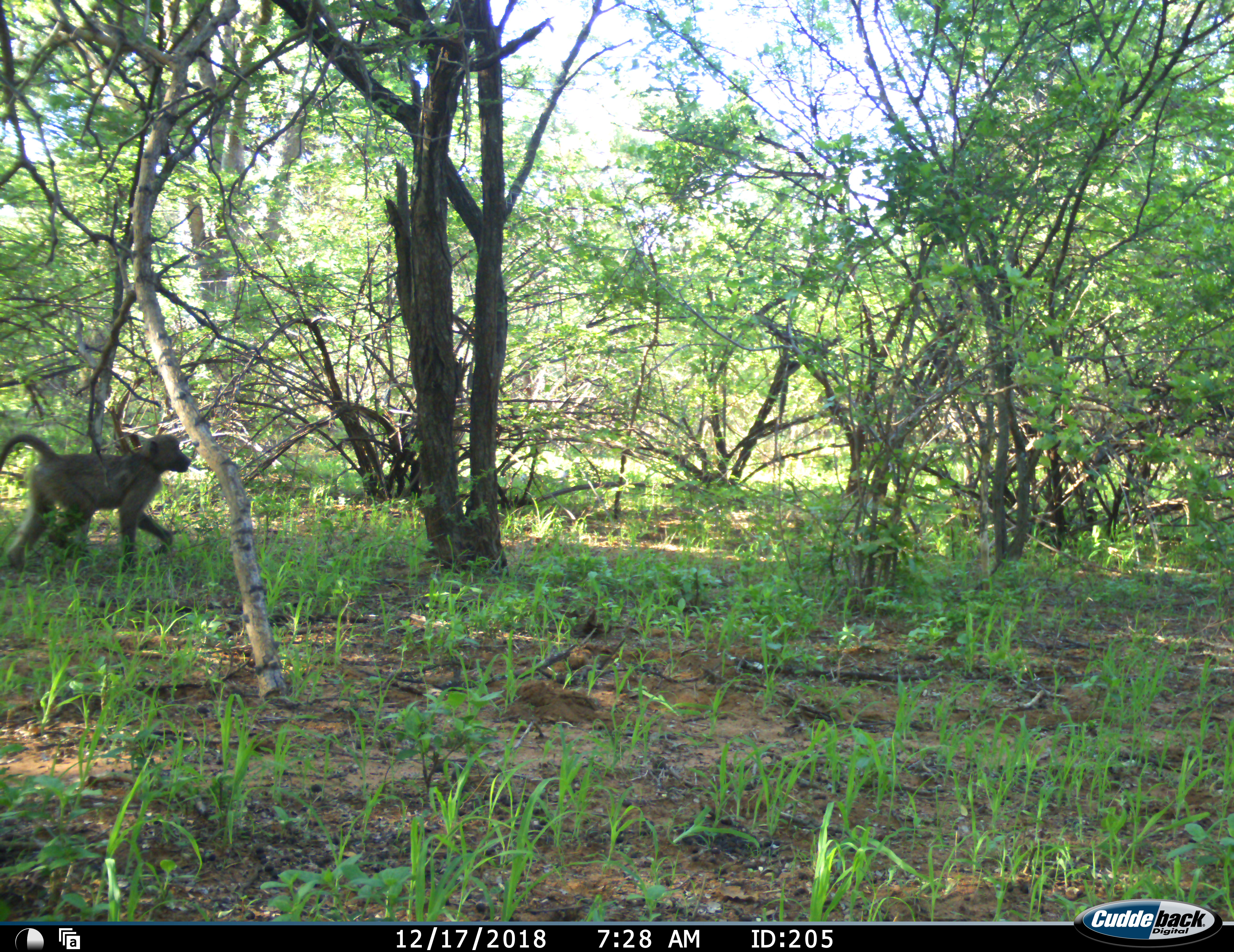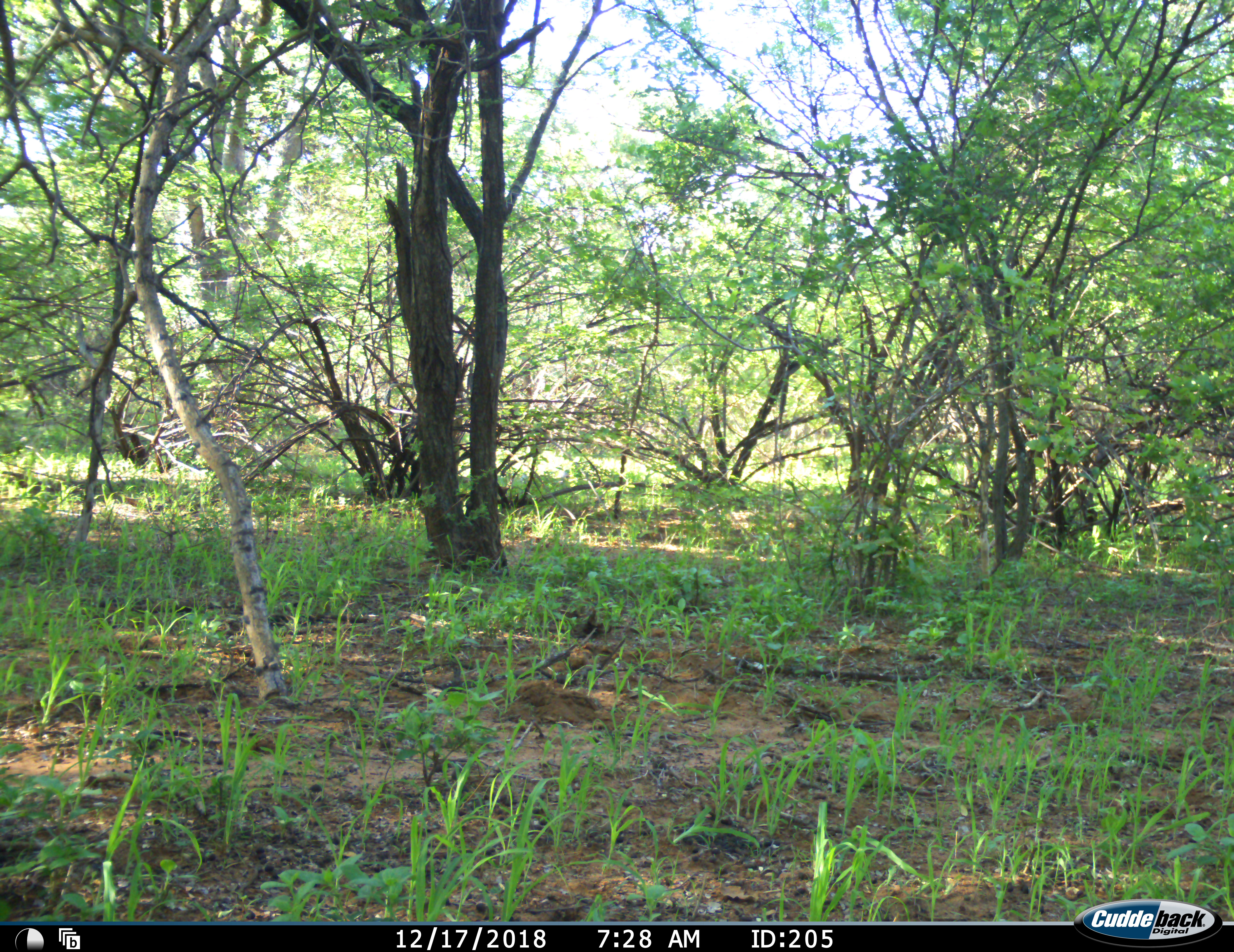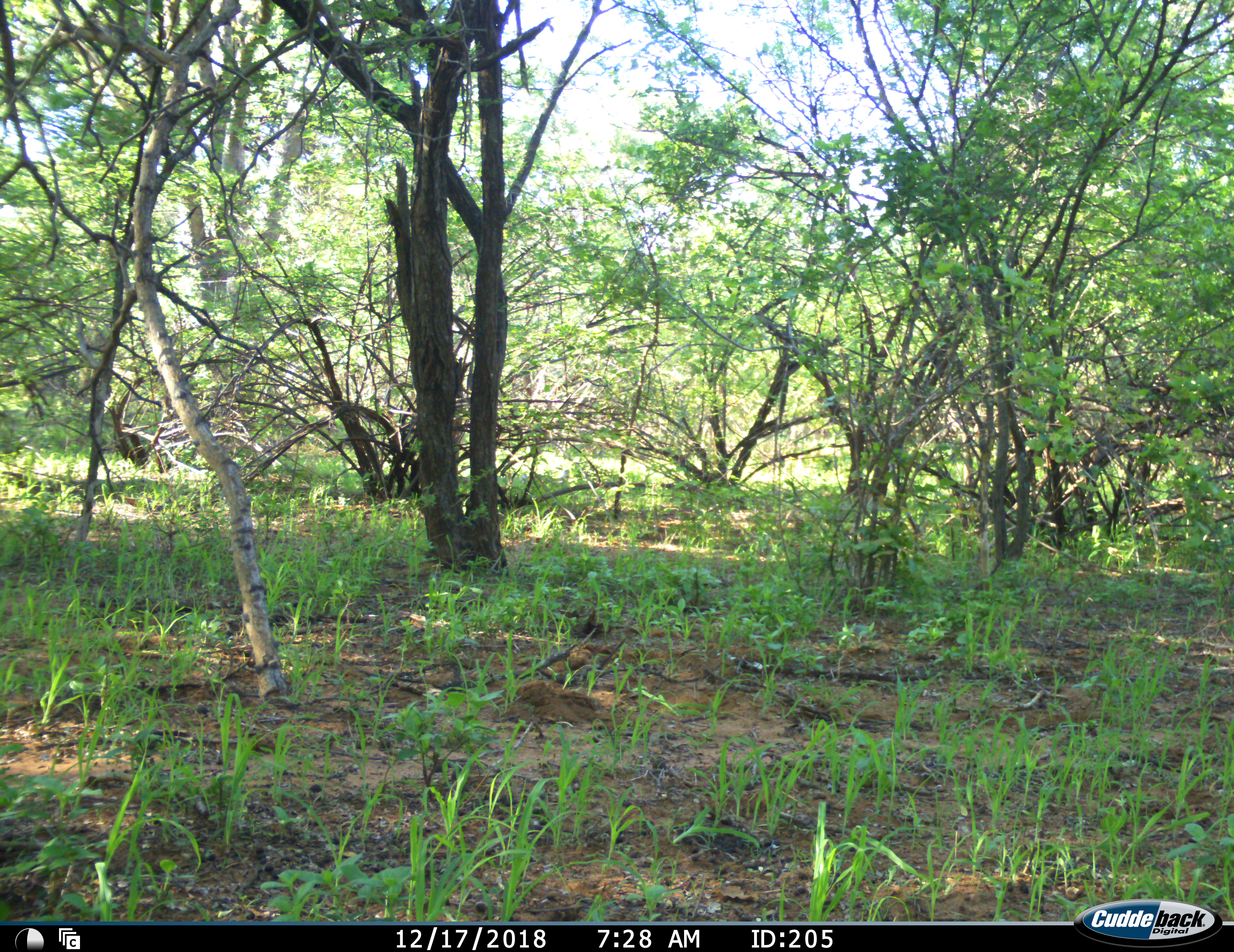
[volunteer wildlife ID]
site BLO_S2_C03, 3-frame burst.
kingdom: Animalia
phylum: Chordata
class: Mammalia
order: Primates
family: Cercopithecidae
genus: Papio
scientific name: Papio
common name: baboon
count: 1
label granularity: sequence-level